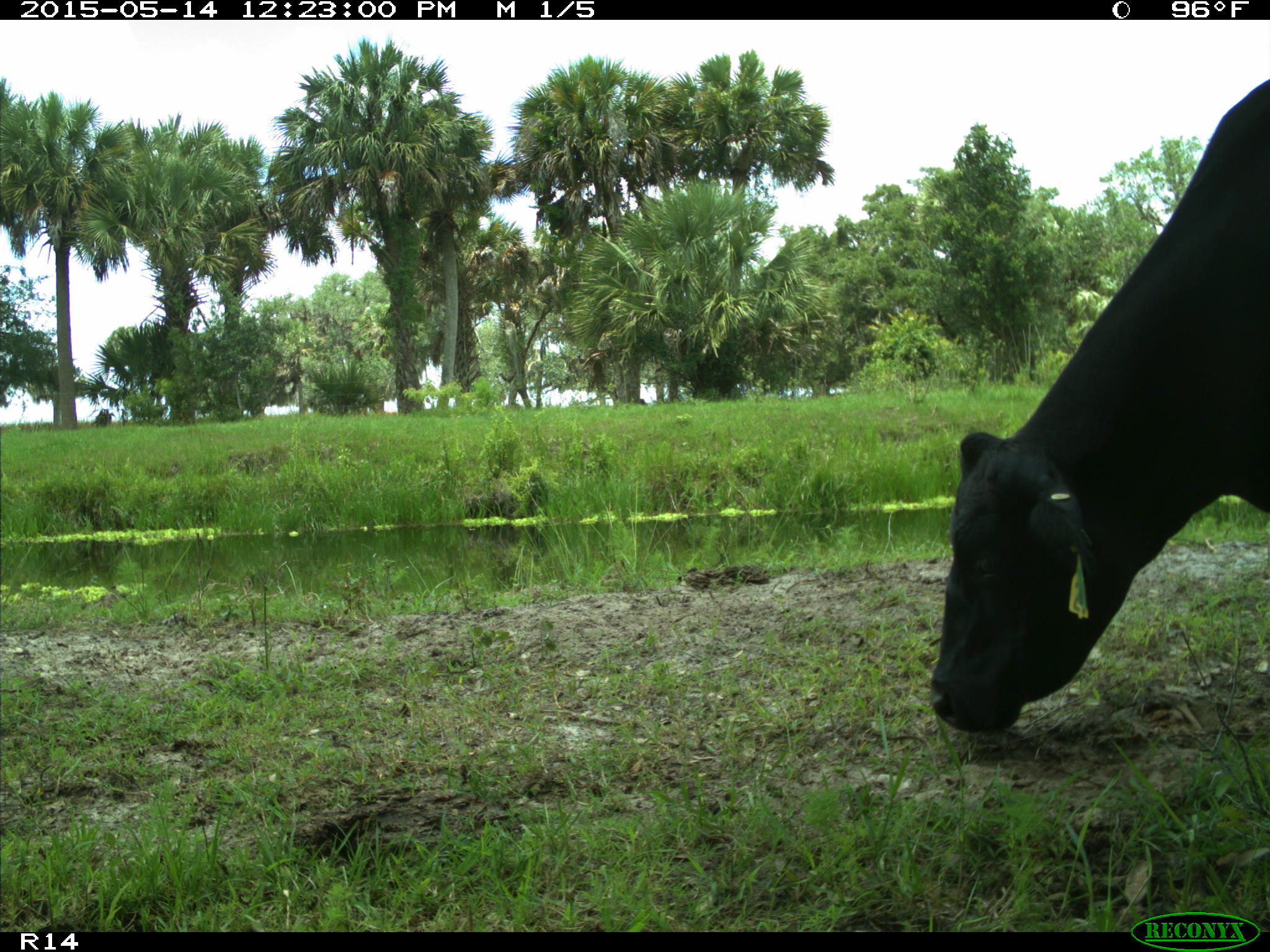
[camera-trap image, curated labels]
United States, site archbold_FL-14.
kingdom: Animalia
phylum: Chordata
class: Mammalia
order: Artiodactyla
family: Bovidae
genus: Bos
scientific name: Bos taurus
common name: domestic cow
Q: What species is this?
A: Bos taurus (domestic cow).